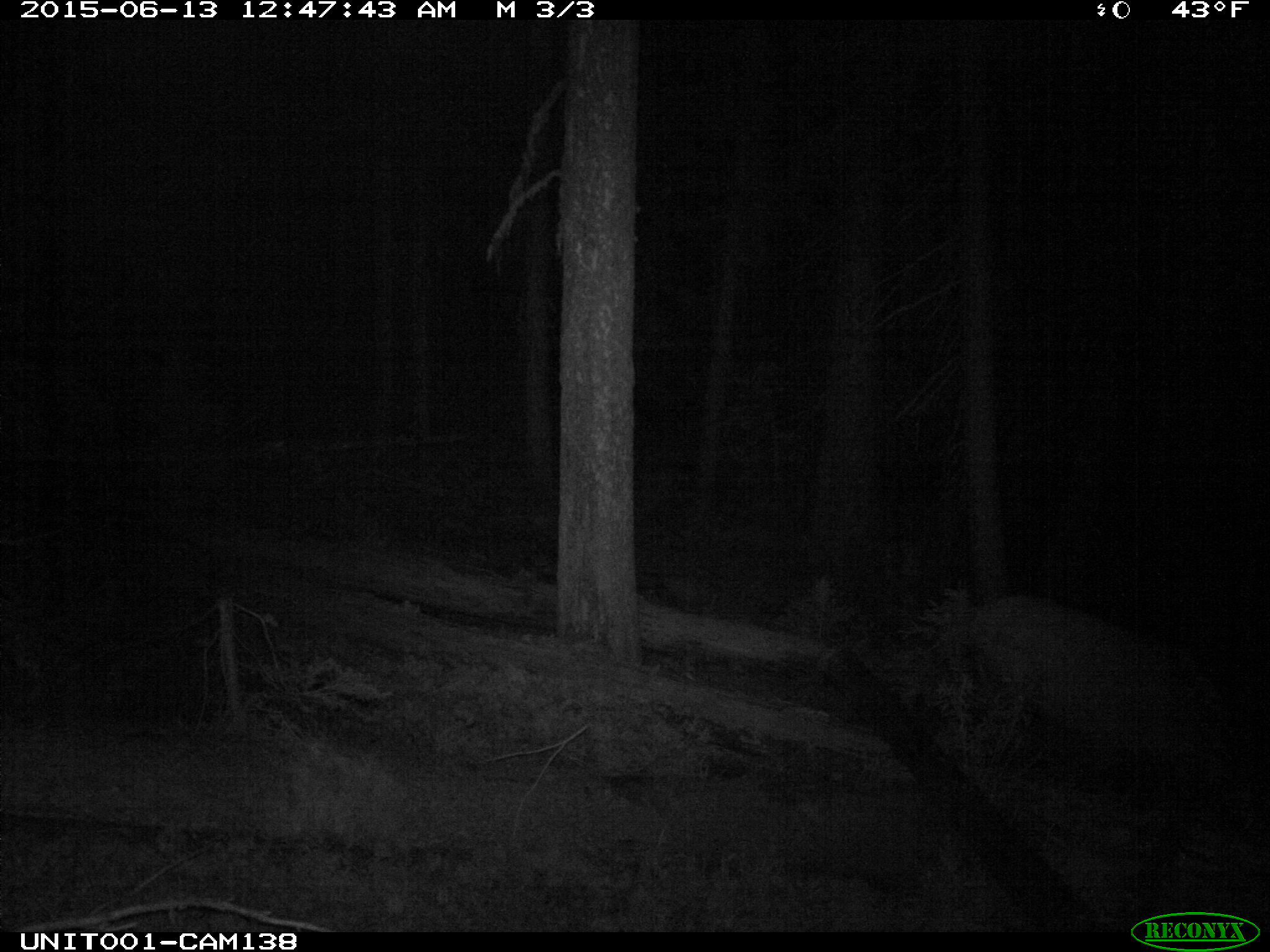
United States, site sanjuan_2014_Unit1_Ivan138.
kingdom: Animalia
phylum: Chordata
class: Mammalia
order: Artiodactyla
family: Cervidae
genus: Cervus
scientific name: Cervus elaphus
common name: red deer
Cervus elaphus (red deer).